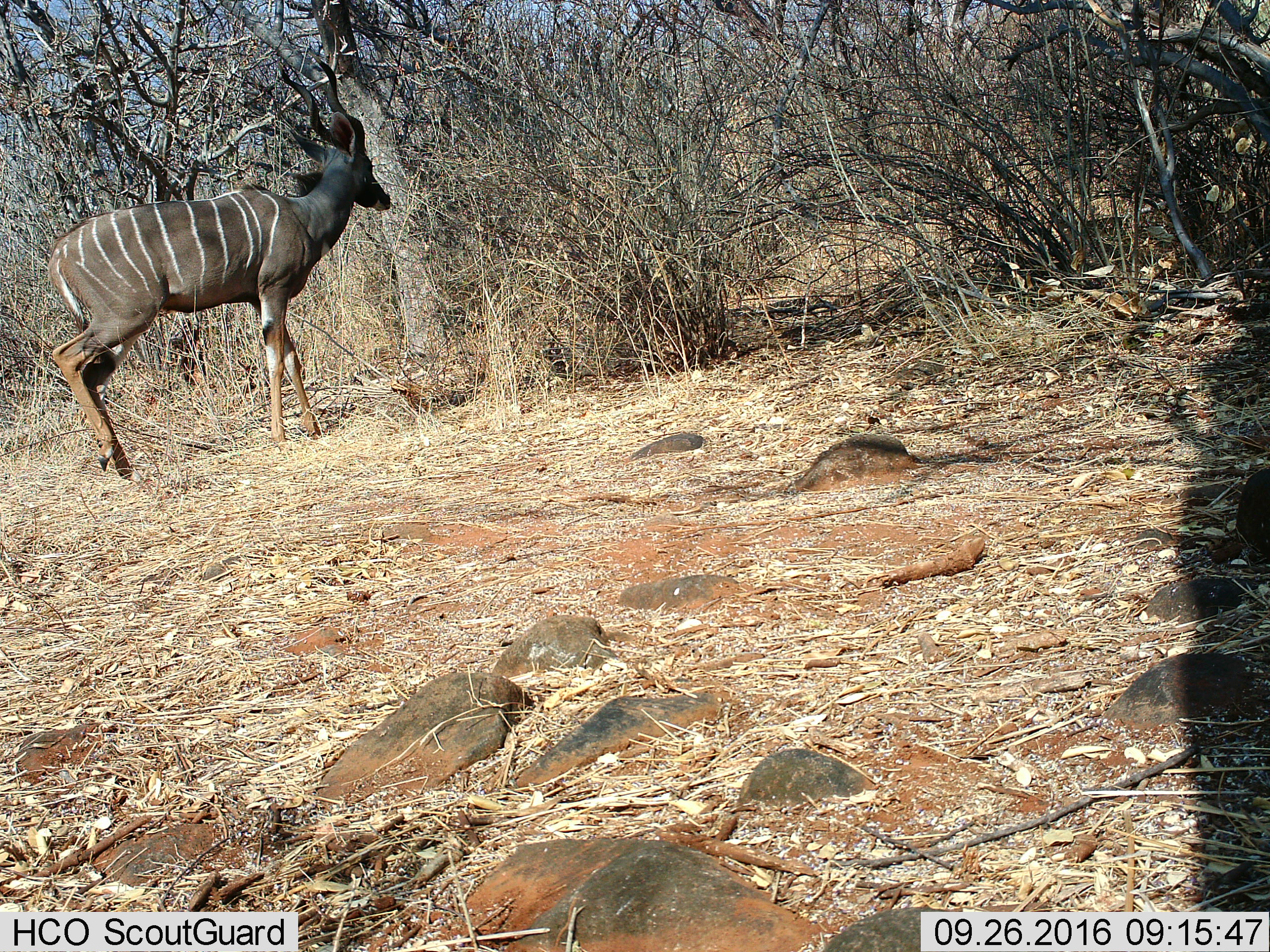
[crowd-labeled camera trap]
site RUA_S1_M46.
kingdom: Animalia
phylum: Chordata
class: Mammalia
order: Artiodactyla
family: Bovidae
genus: Tragelaphus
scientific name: Tragelaphus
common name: kudu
Kudu (Tragelaphus), count 1. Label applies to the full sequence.